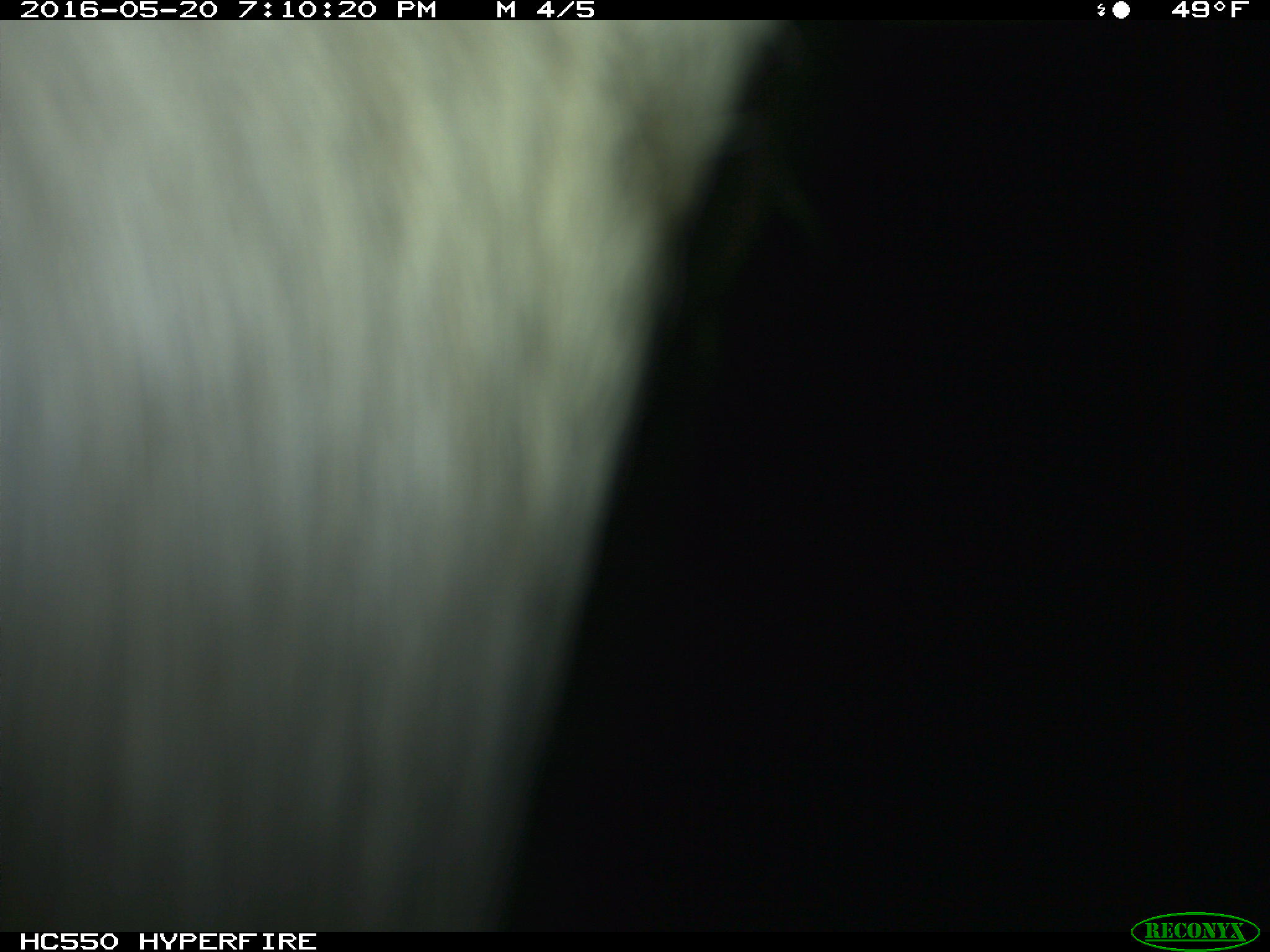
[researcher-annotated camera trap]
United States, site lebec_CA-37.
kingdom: Animalia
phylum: Chordata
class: Mammalia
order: Artiodactyla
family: Bovidae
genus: Bos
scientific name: Bos taurus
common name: domestic cow